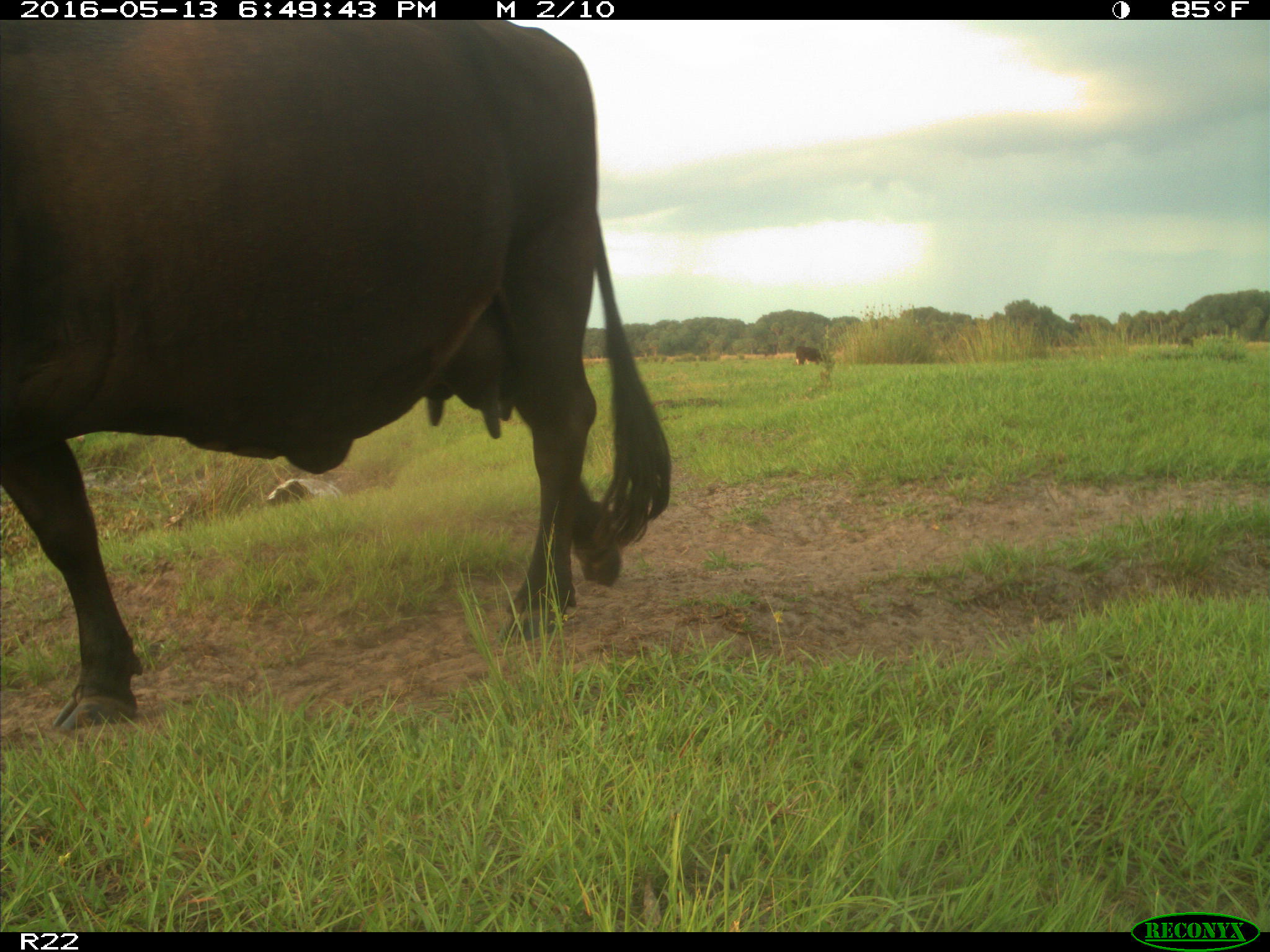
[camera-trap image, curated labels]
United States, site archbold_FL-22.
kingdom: Animalia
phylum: Chordata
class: Mammalia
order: Artiodactyla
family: Bovidae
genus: Bos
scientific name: Bos taurus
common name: domestic cow